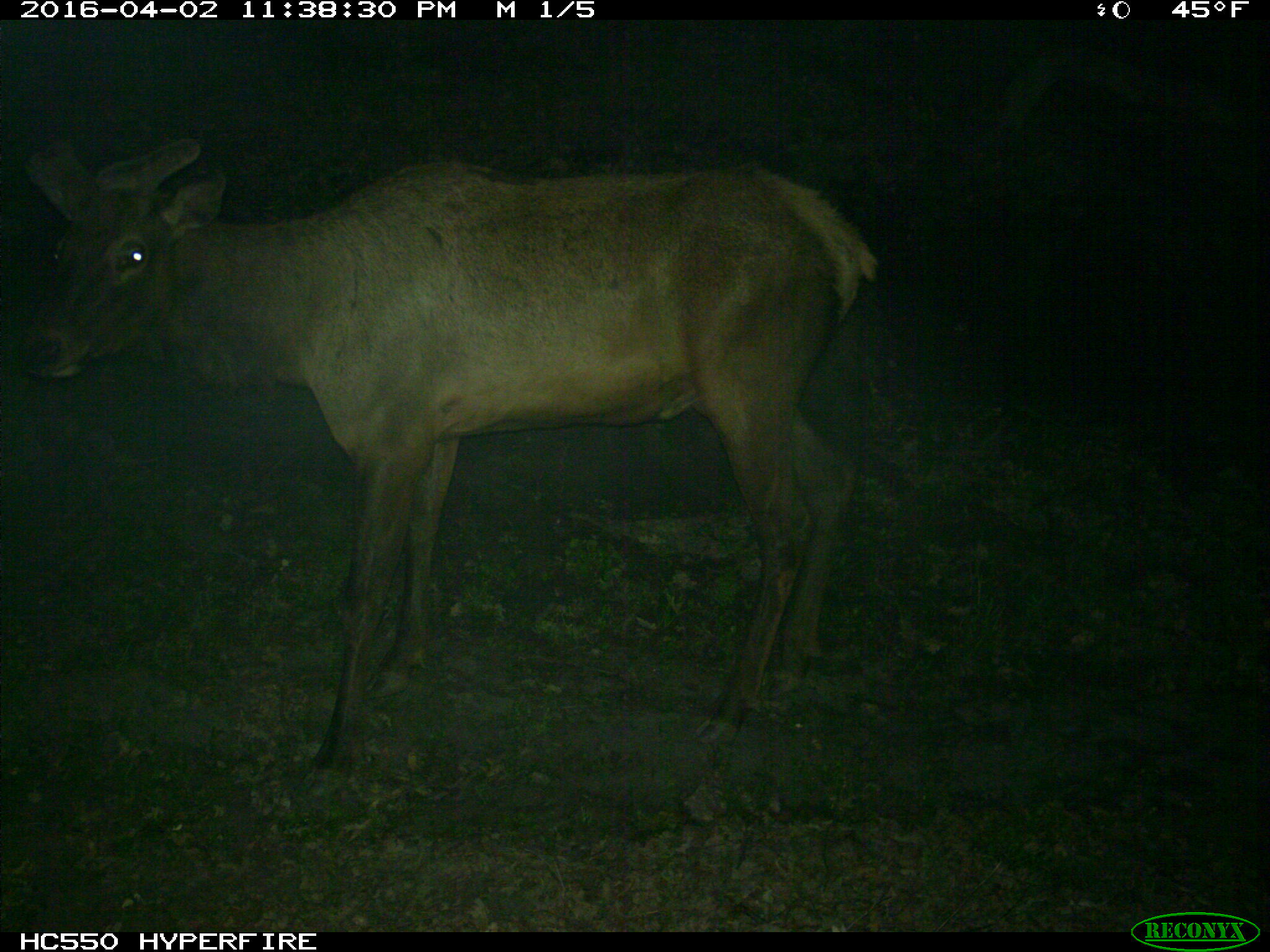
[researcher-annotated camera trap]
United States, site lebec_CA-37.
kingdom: Animalia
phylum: Chordata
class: Mammalia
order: Artiodactyla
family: Cervidae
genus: Cervus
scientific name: Cervus canadensis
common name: elk